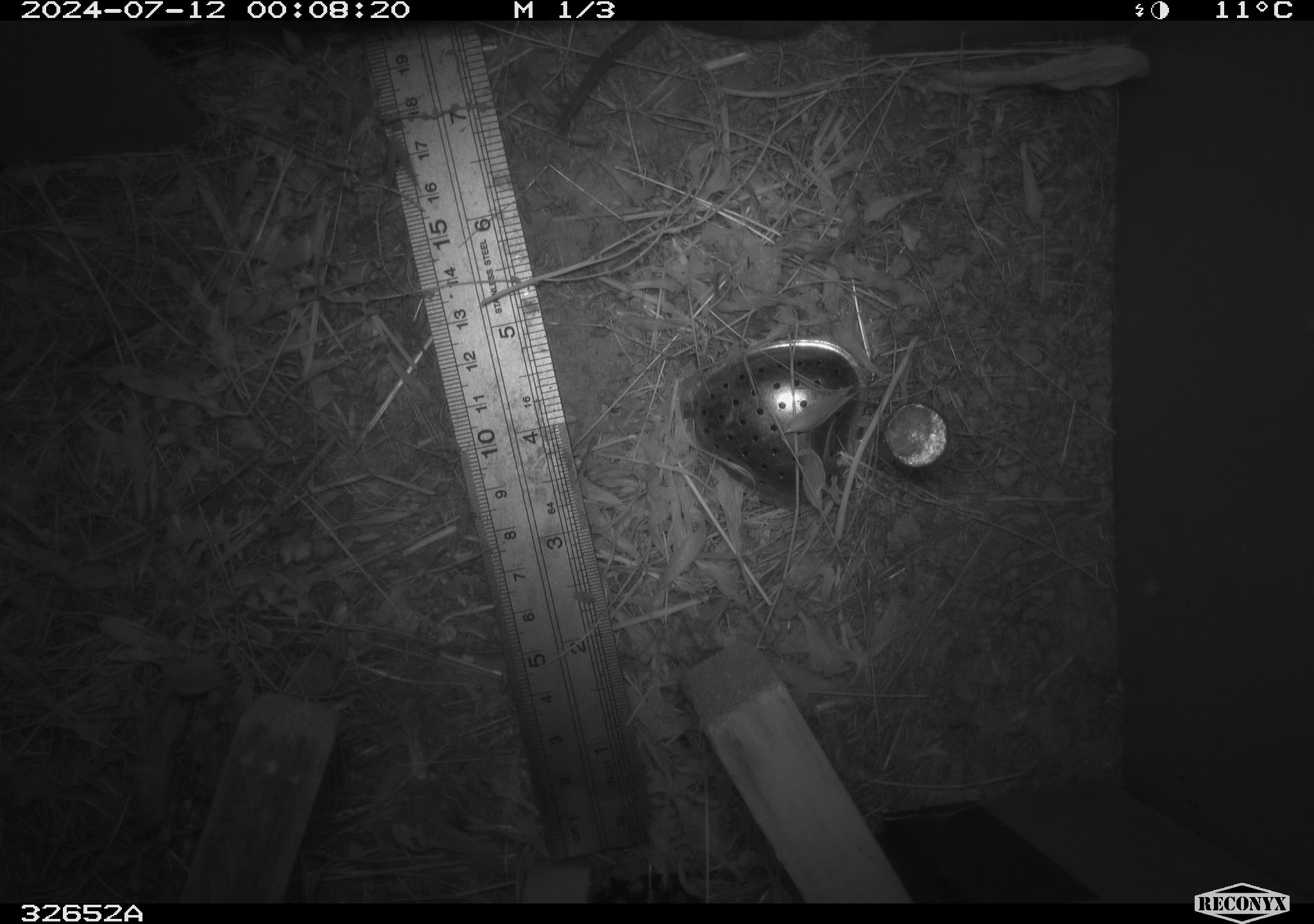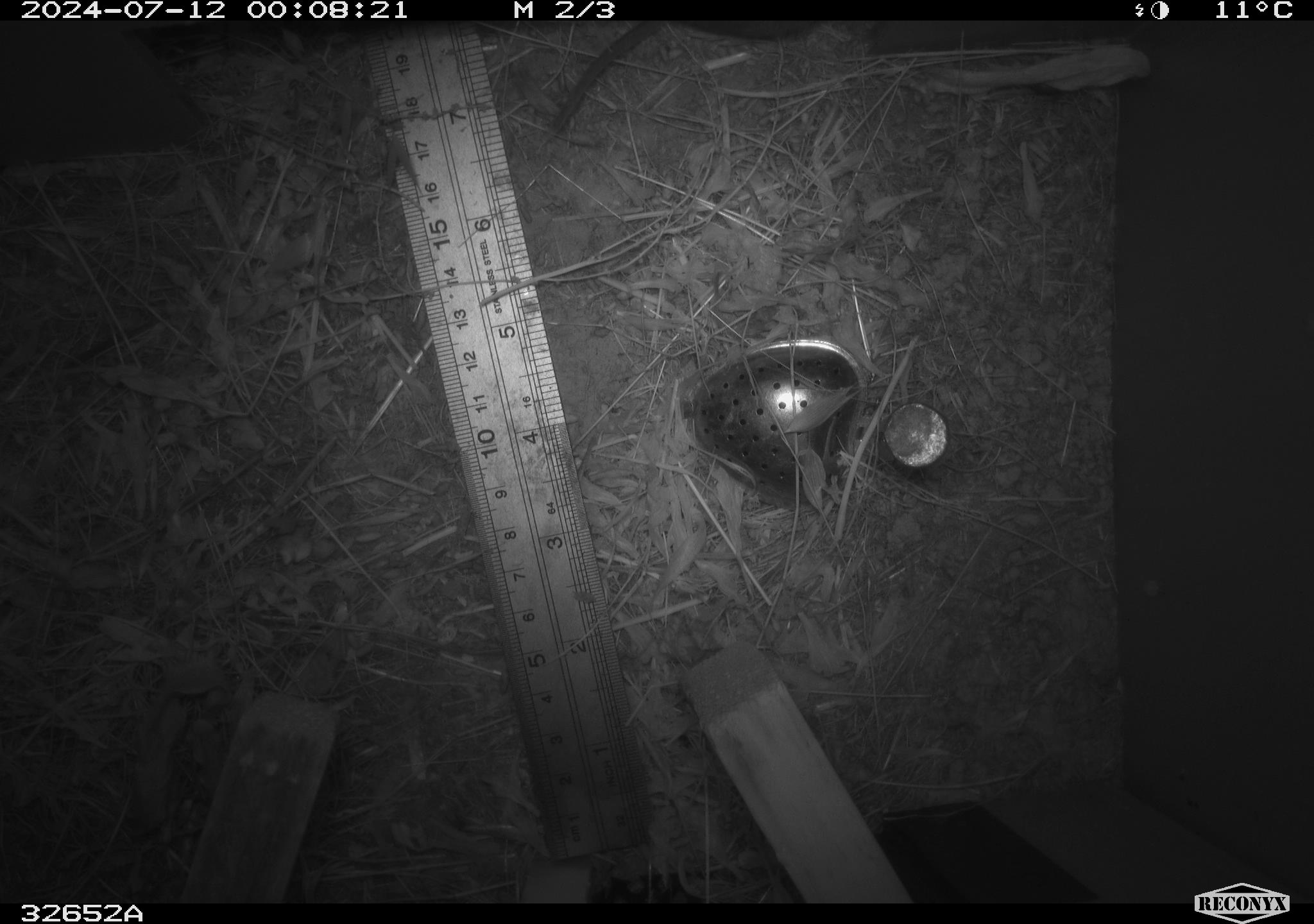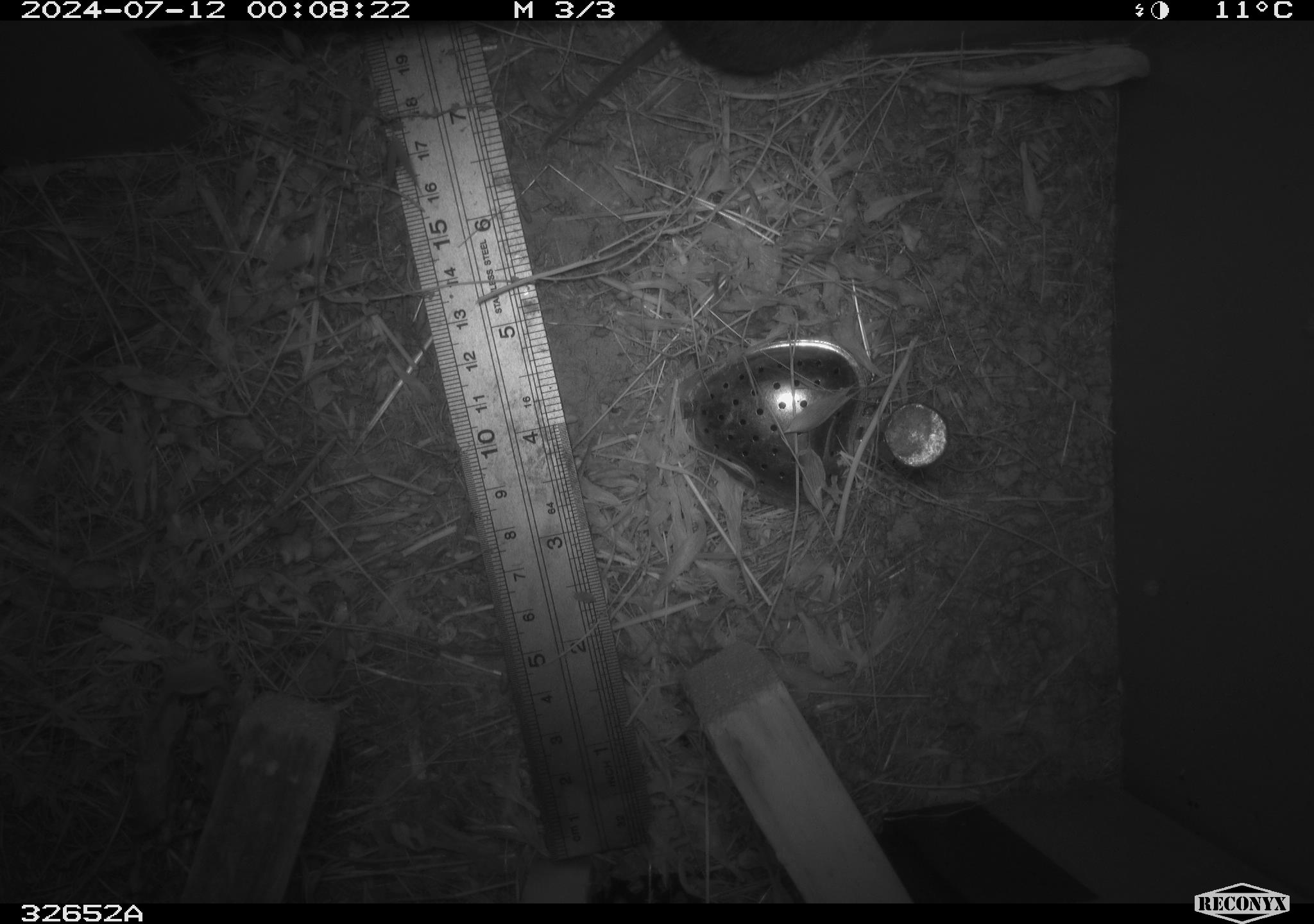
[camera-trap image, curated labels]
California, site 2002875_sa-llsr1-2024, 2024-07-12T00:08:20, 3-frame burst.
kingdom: Animalia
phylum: Chordata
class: Mammalia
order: Rodentia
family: Cricetidae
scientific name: Arvicolinae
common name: voles, lemmings, and muskrats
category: arvicolinae subfamily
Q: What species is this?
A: Arvicolinae subfamily (voles, lemmings, and muskrats) (Arvicolinae).